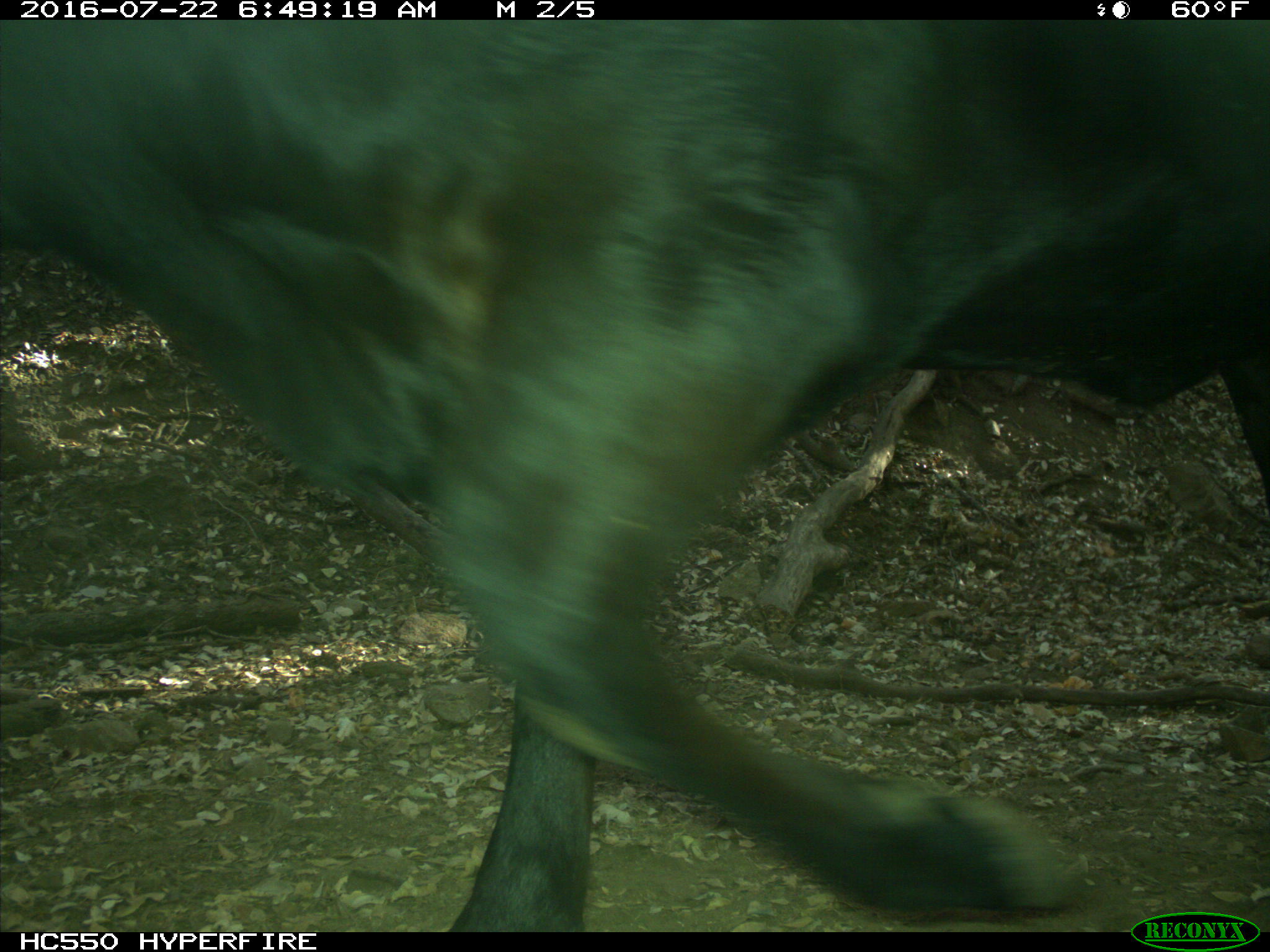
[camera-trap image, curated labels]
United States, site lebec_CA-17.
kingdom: Animalia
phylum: Chordata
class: Mammalia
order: Artiodactyla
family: Bovidae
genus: Bos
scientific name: Bos taurus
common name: domestic cow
Bos taurus (domestic cow).